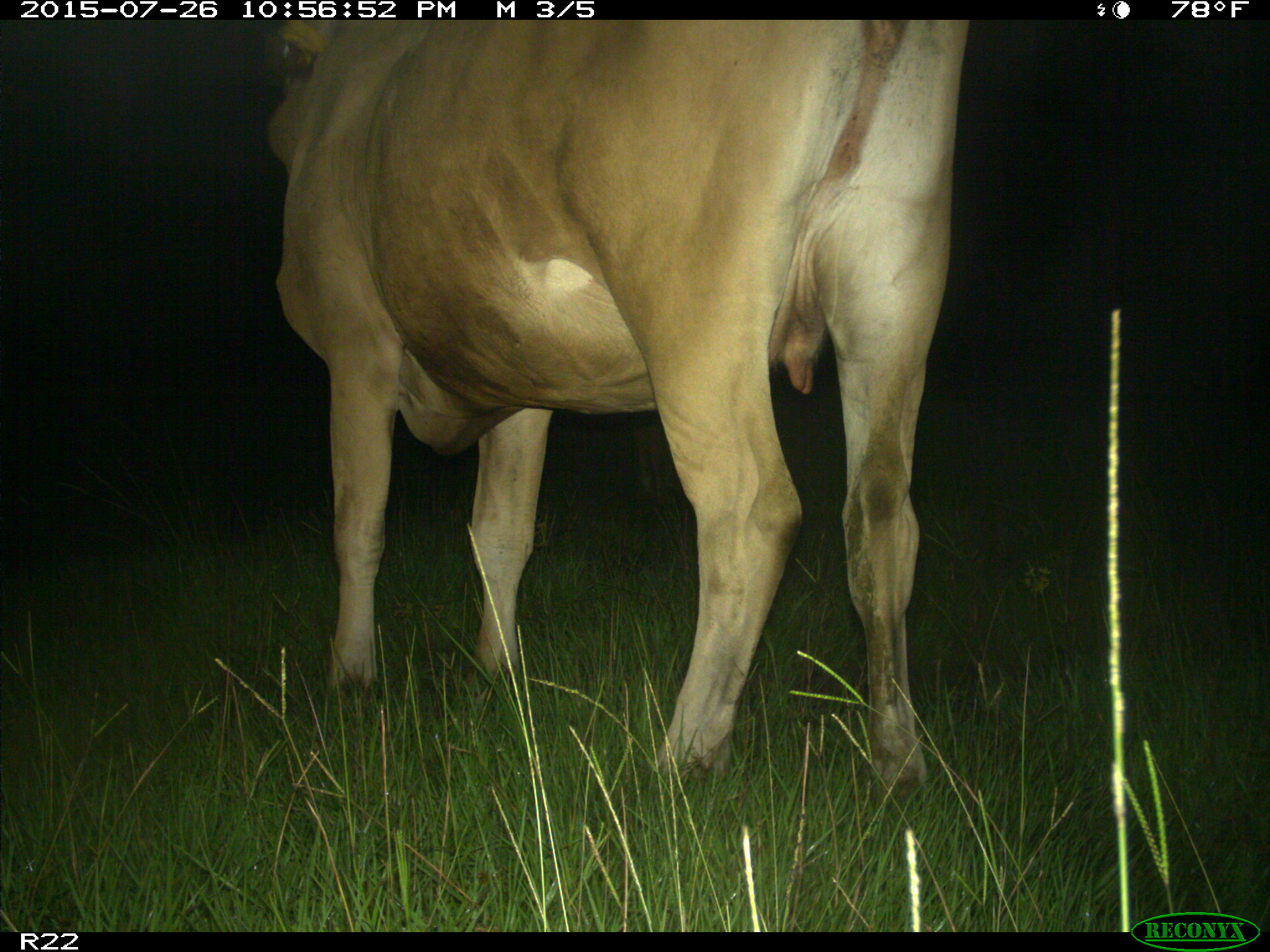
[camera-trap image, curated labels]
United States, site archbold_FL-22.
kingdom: Animalia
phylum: Chordata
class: Mammalia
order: Artiodactyla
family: Bovidae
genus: Bos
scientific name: Bos taurus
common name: domestic cow